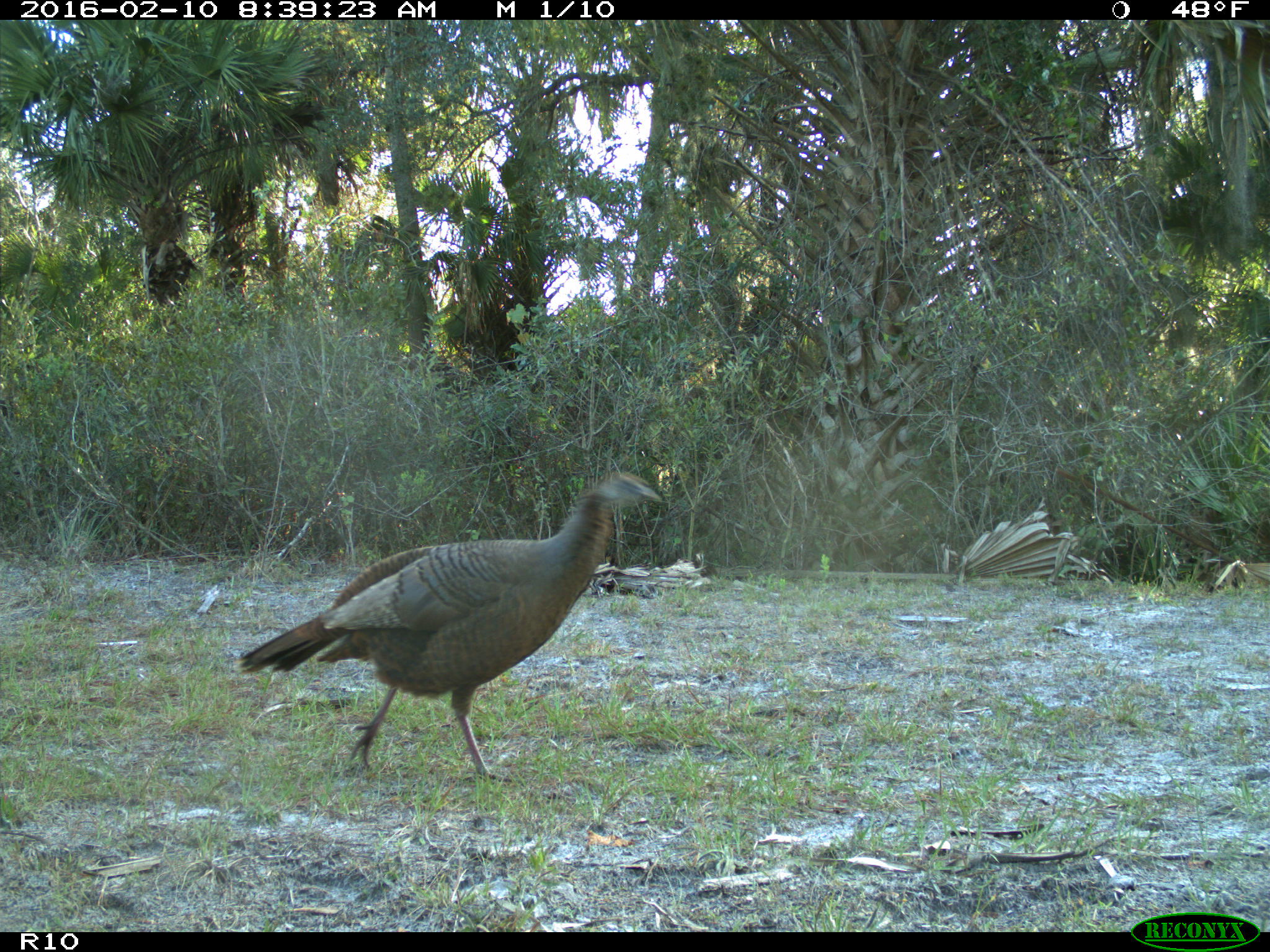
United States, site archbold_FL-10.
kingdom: Animalia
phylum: Chordata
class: Aves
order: Galliformes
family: Phasianidae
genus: Meleagris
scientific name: Meleagris gallopavo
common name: wild turkey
Meleagris gallopavo (wild turkey).